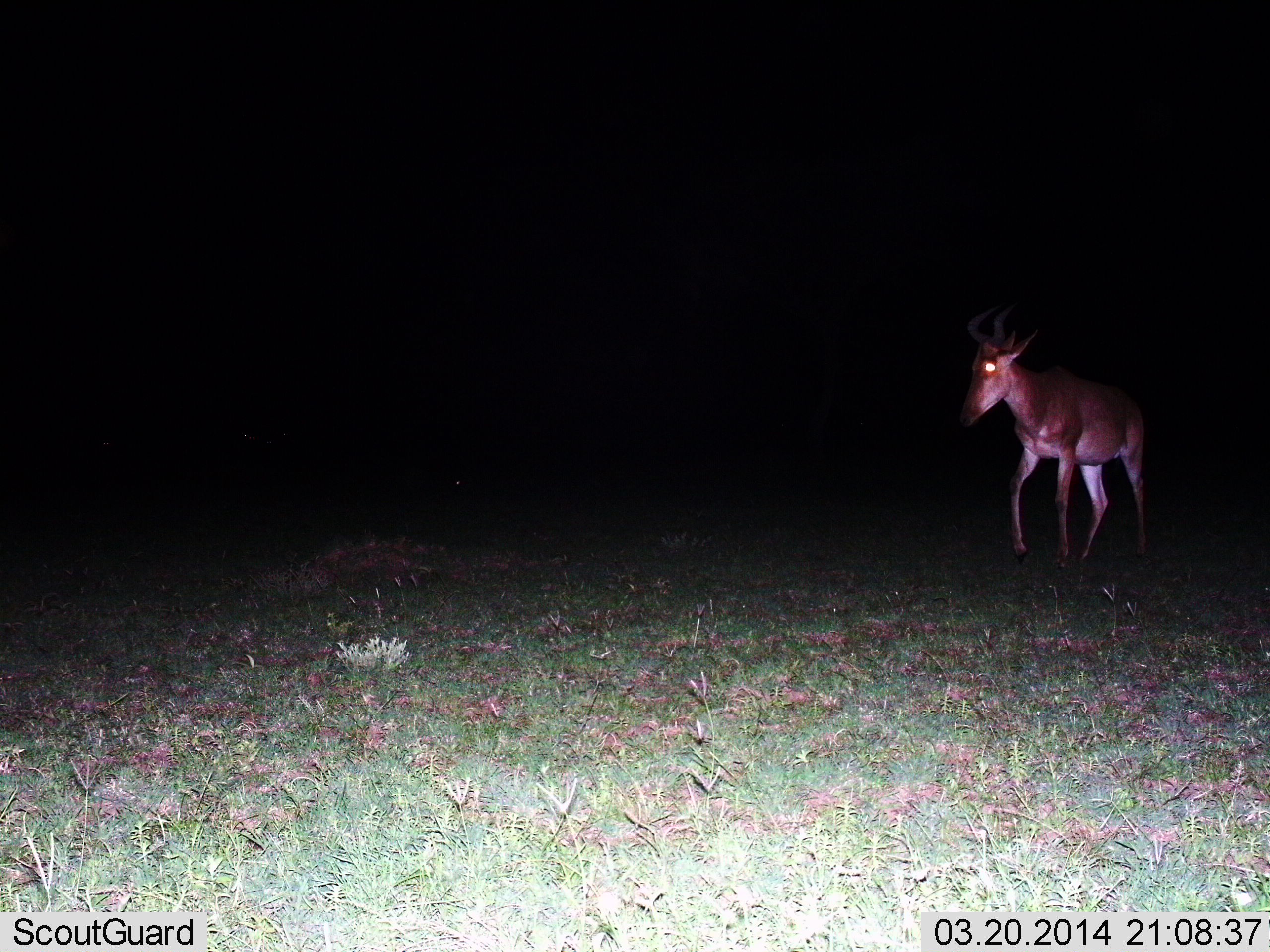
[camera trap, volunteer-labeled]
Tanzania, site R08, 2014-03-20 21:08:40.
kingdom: Animalia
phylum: Chordata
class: Mammalia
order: Artiodactyla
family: Bovidae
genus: Alcelaphus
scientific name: Alcelaphus buselaphus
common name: hartebeest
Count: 1.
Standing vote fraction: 30%.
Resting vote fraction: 0%.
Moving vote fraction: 70%.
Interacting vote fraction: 0%.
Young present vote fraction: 0%.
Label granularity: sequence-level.